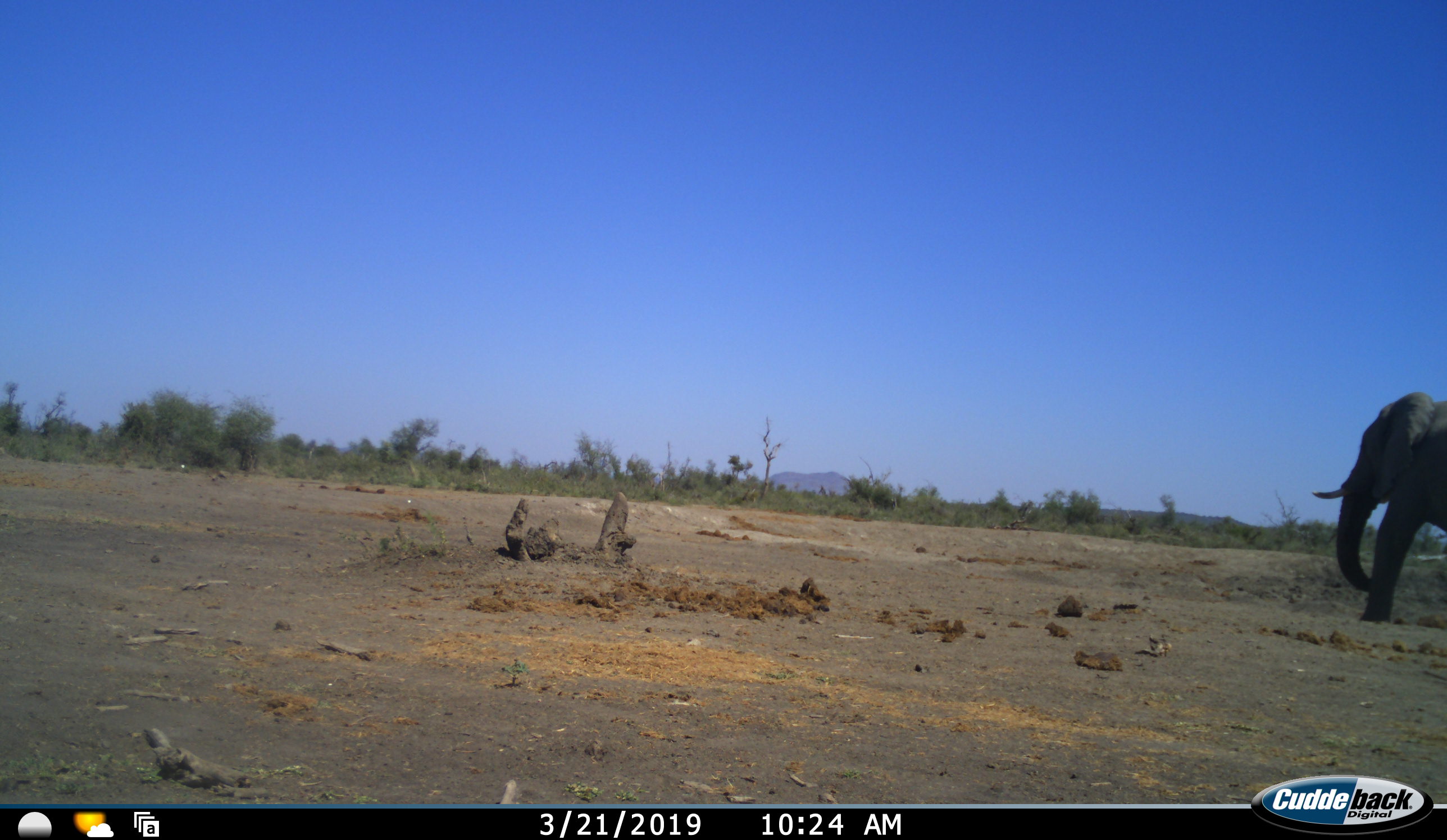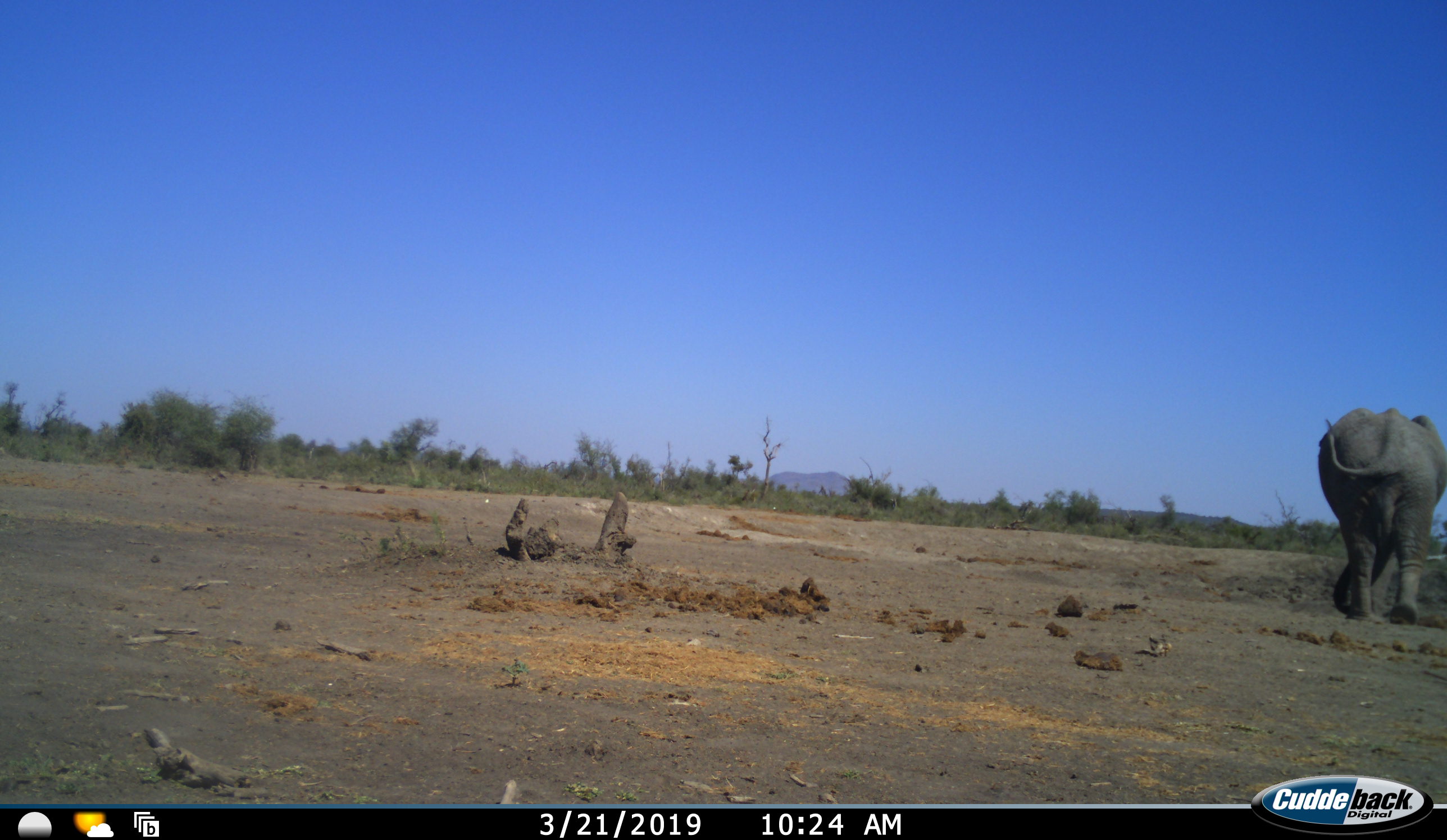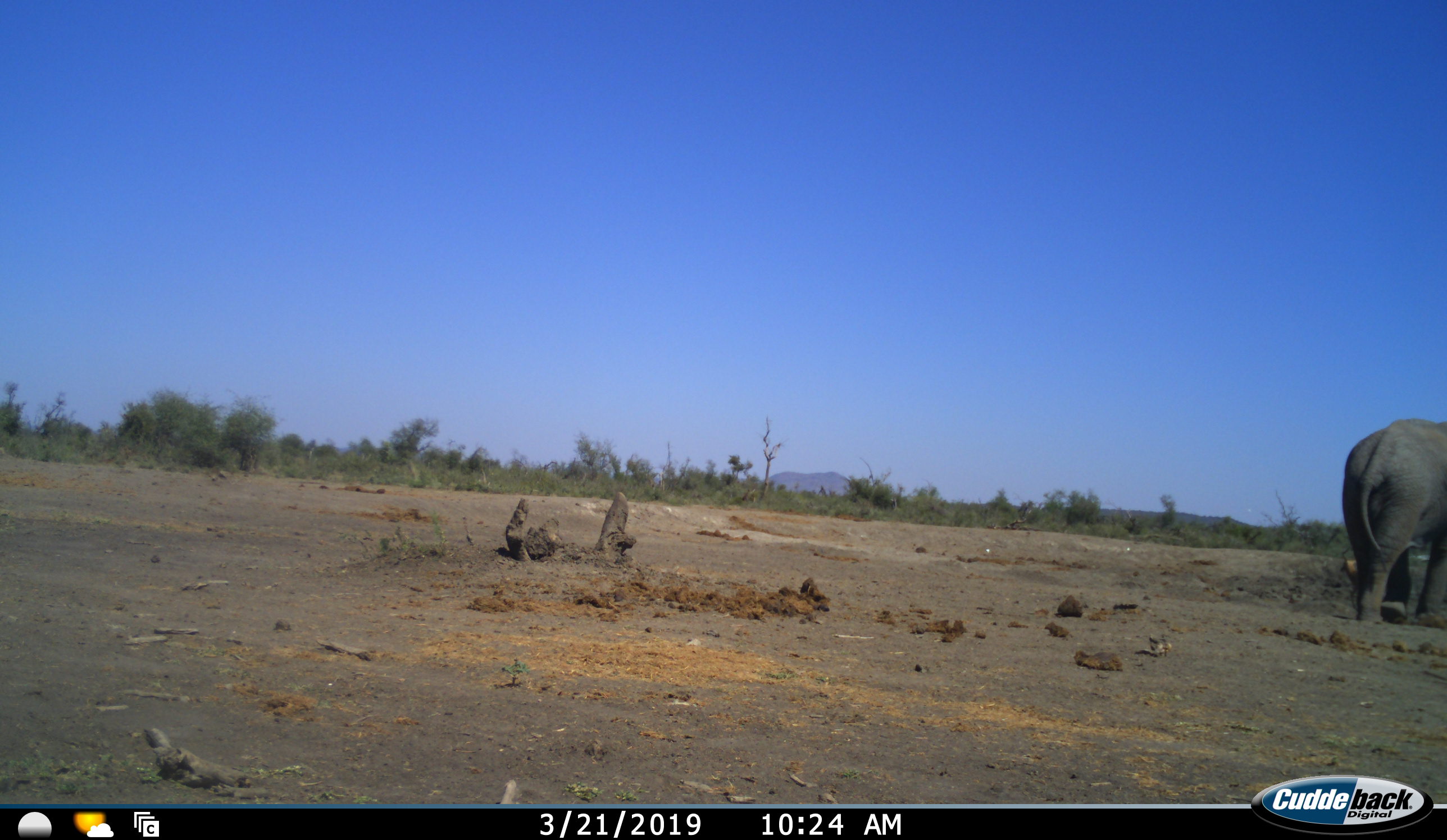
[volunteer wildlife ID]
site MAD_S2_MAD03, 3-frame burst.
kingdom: Animalia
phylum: Chordata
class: Mammalia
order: Proboscidea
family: Elephantidae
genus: Loxodonta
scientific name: Loxodonta africana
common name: african bush elephant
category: elephant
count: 1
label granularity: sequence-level